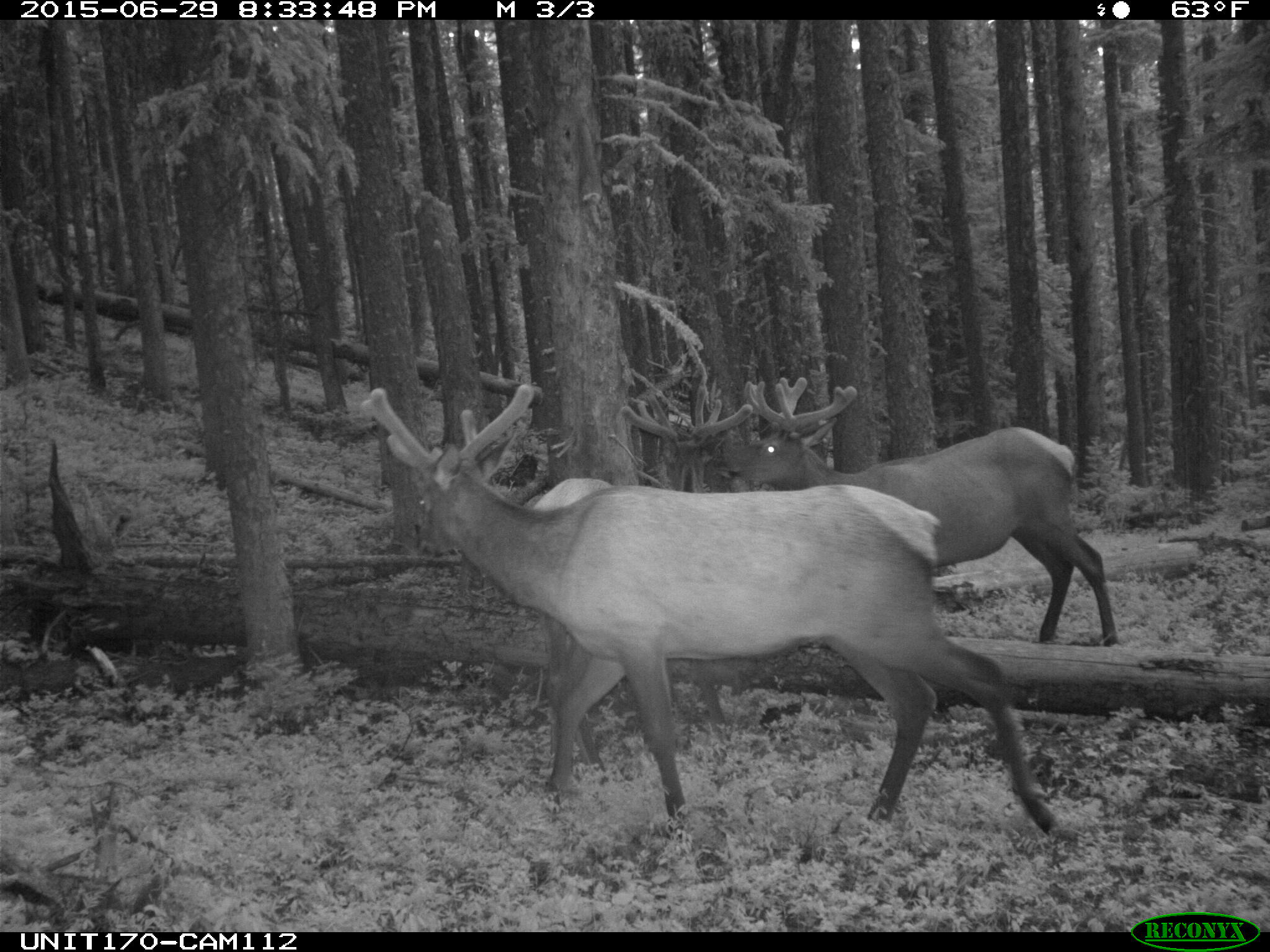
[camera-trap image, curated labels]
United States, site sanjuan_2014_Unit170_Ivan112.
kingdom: Animalia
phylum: Chordata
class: Mammalia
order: Artiodactyla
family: Cervidae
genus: Cervus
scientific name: Cervus elaphus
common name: red deer